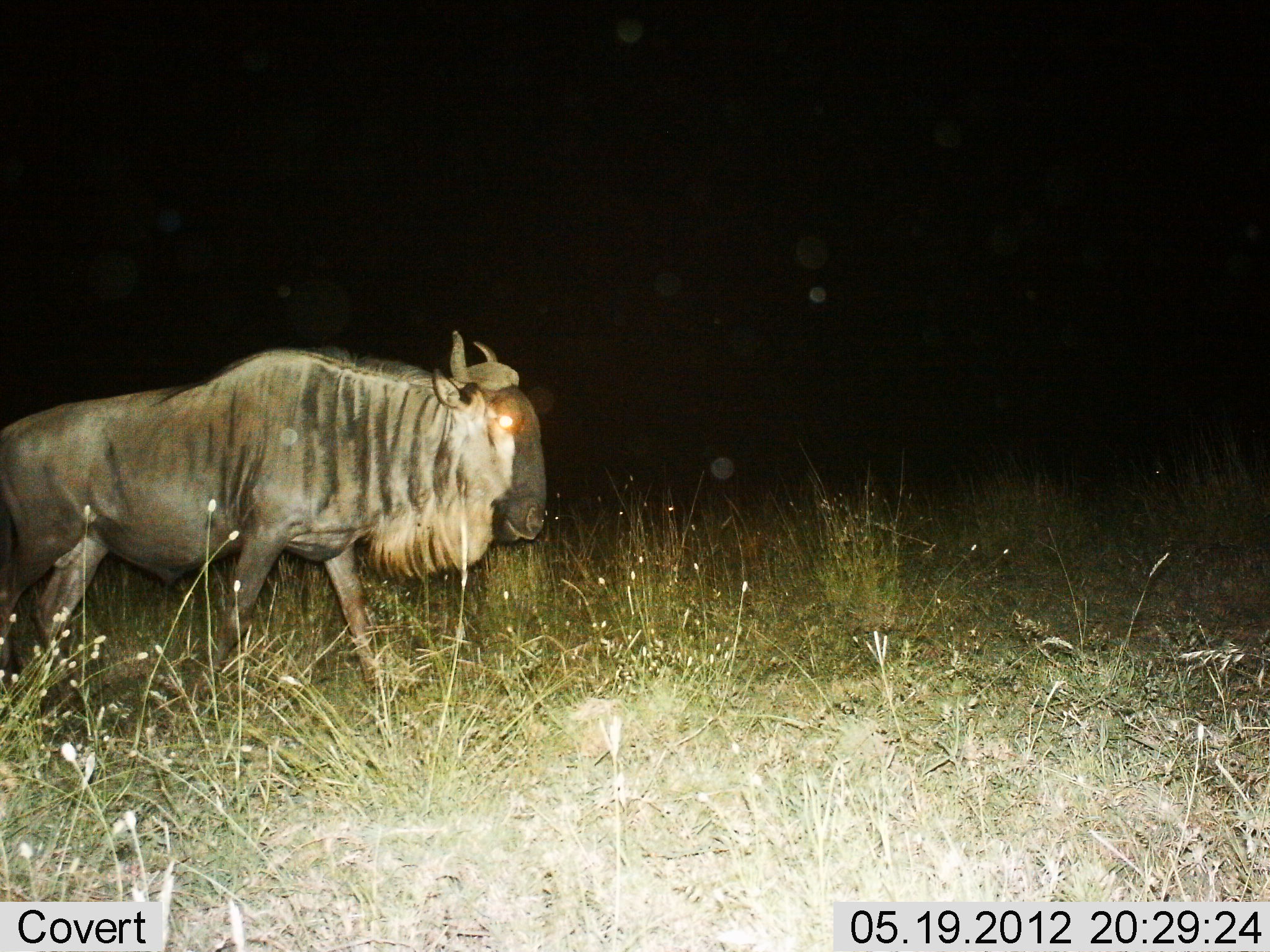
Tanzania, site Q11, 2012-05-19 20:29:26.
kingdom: Animalia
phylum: Chordata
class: Mammalia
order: Artiodactyla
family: Bovidae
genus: Connochaetes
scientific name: Connochaetes taurinus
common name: blue wildebeest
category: wildebeest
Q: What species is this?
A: Wildebeest (blue wildebeest) (Connochaetes taurinus).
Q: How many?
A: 1.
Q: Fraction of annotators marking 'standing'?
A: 20%.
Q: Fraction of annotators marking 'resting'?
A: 0%.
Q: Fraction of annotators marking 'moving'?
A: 90%.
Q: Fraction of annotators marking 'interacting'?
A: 0%.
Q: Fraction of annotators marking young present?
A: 0%.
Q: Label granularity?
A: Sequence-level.